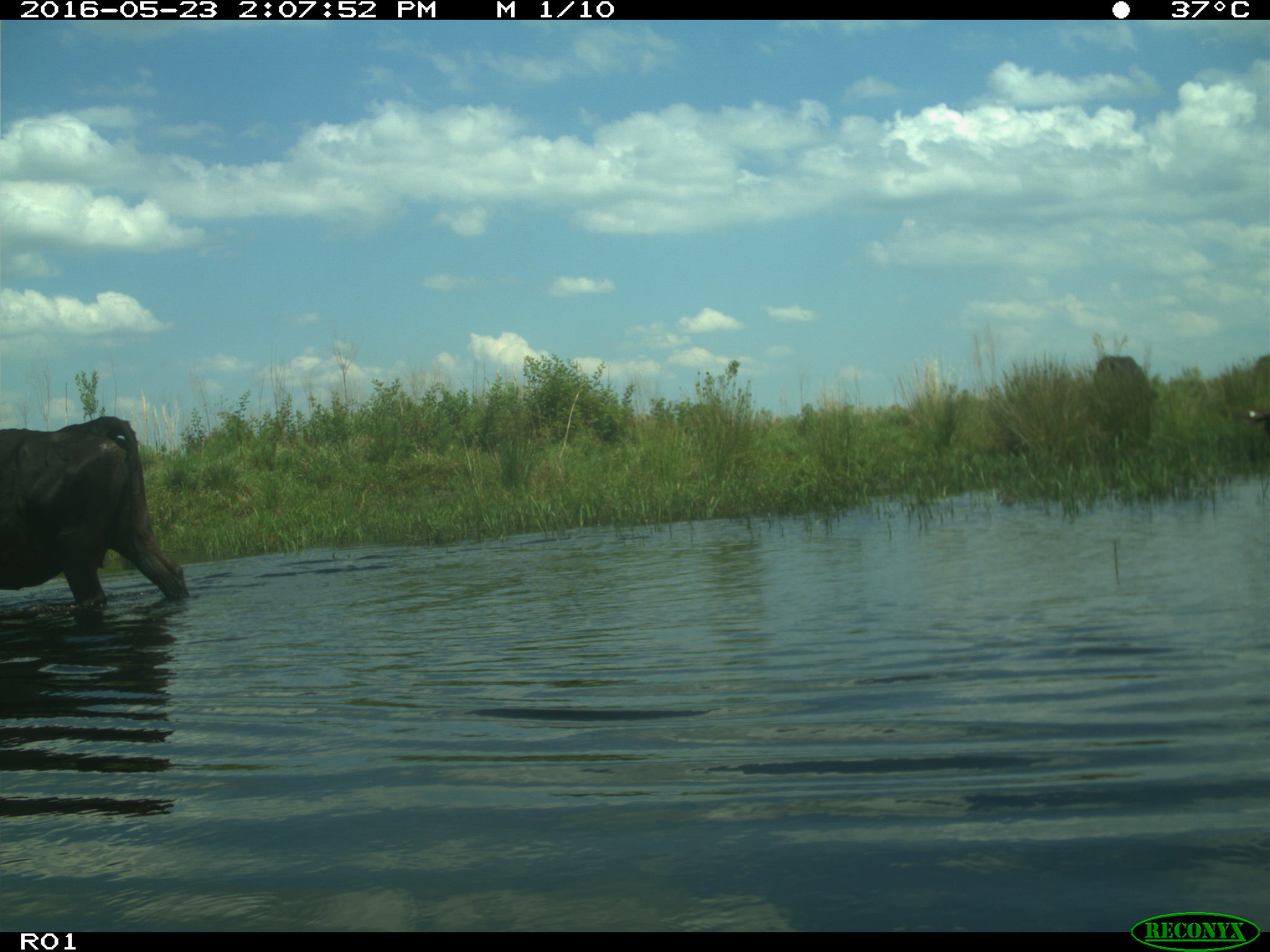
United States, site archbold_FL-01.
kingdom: Animalia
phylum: Chordata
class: Mammalia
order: Artiodactyla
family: Bovidae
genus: Bos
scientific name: Bos taurus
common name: domestic cow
Bos taurus (domestic cow).